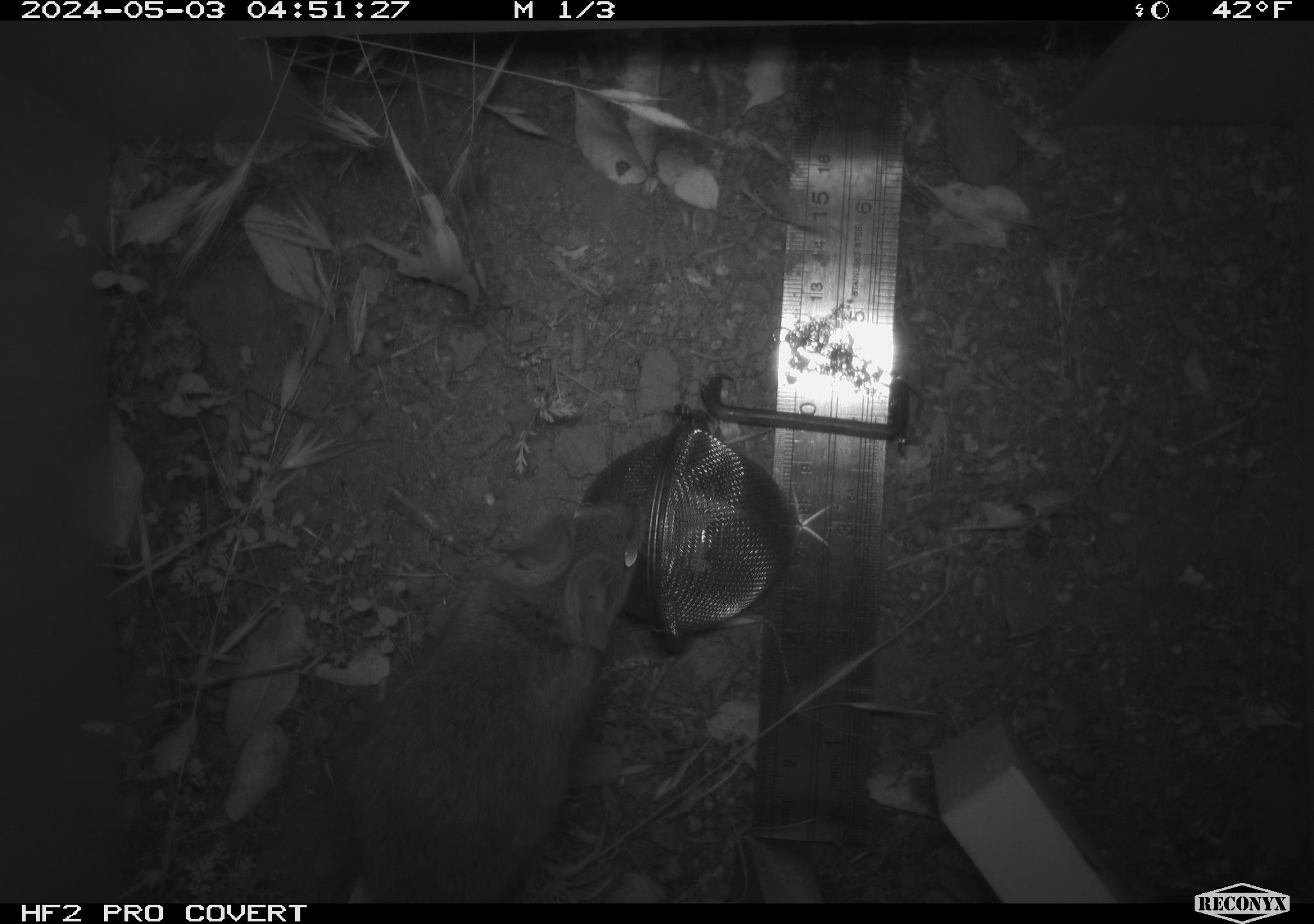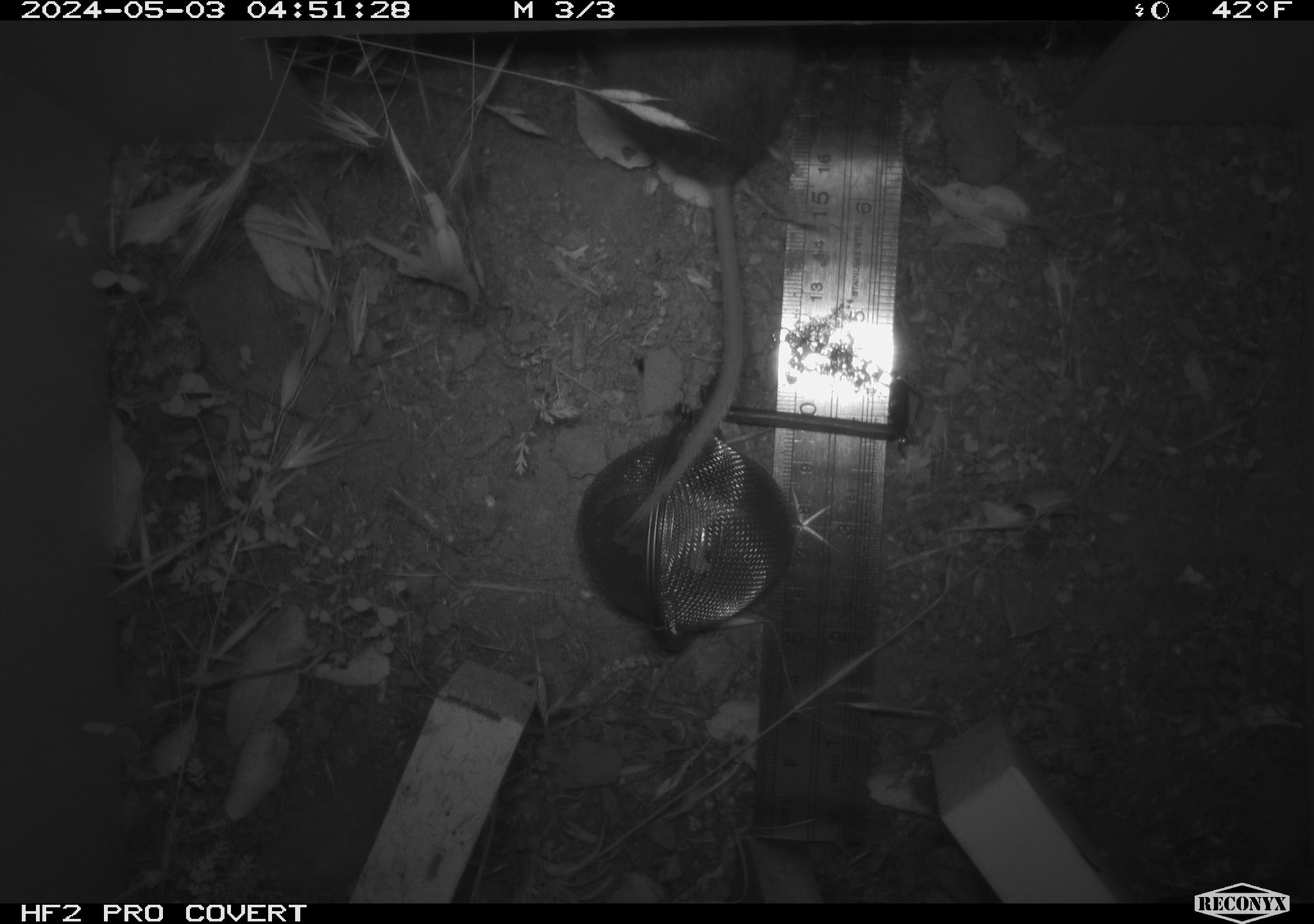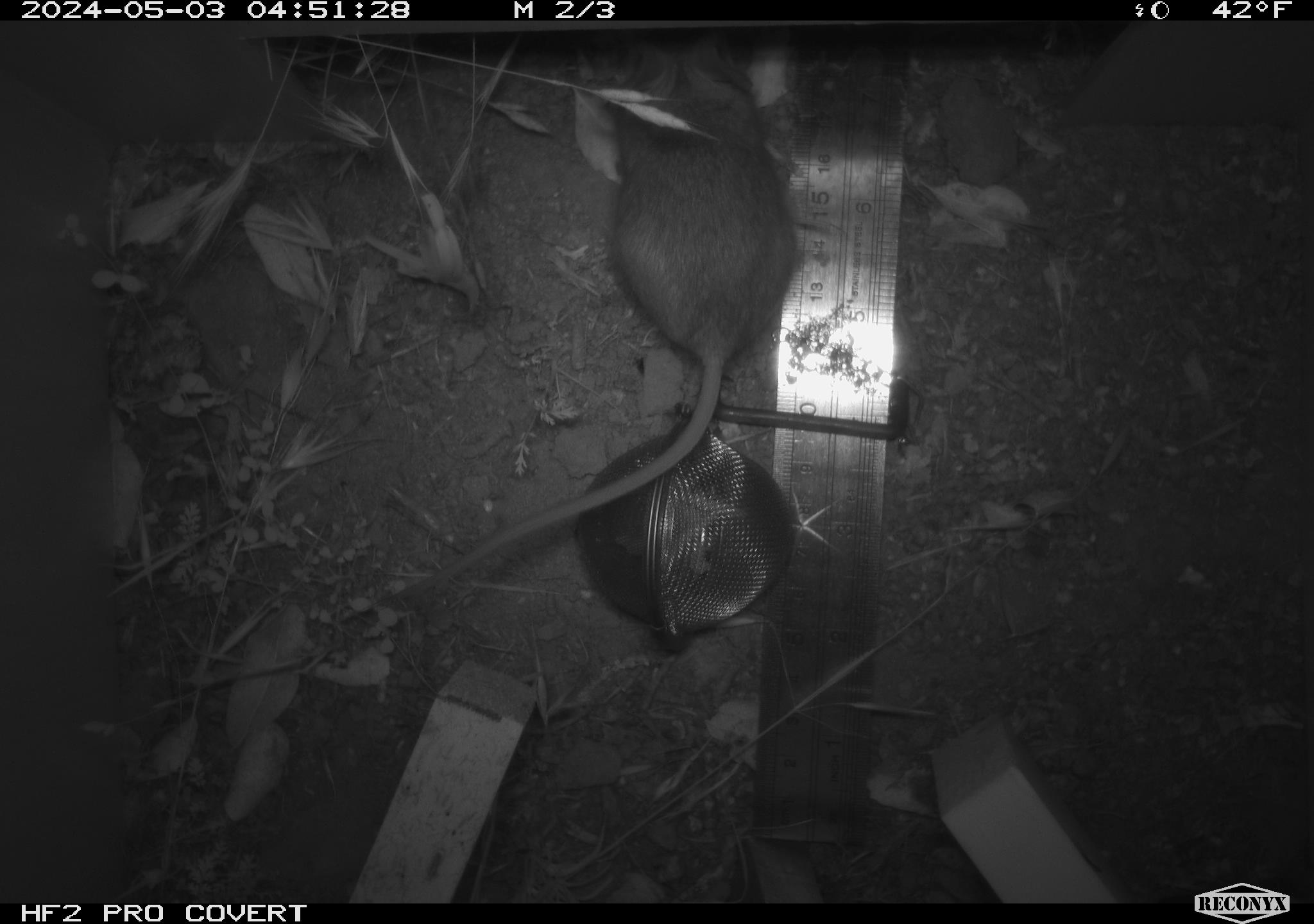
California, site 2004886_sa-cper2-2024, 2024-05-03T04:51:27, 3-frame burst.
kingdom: Animalia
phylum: Chordata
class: Mammalia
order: Rodentia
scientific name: Rodentia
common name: rodent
Rodent (Rodentia).